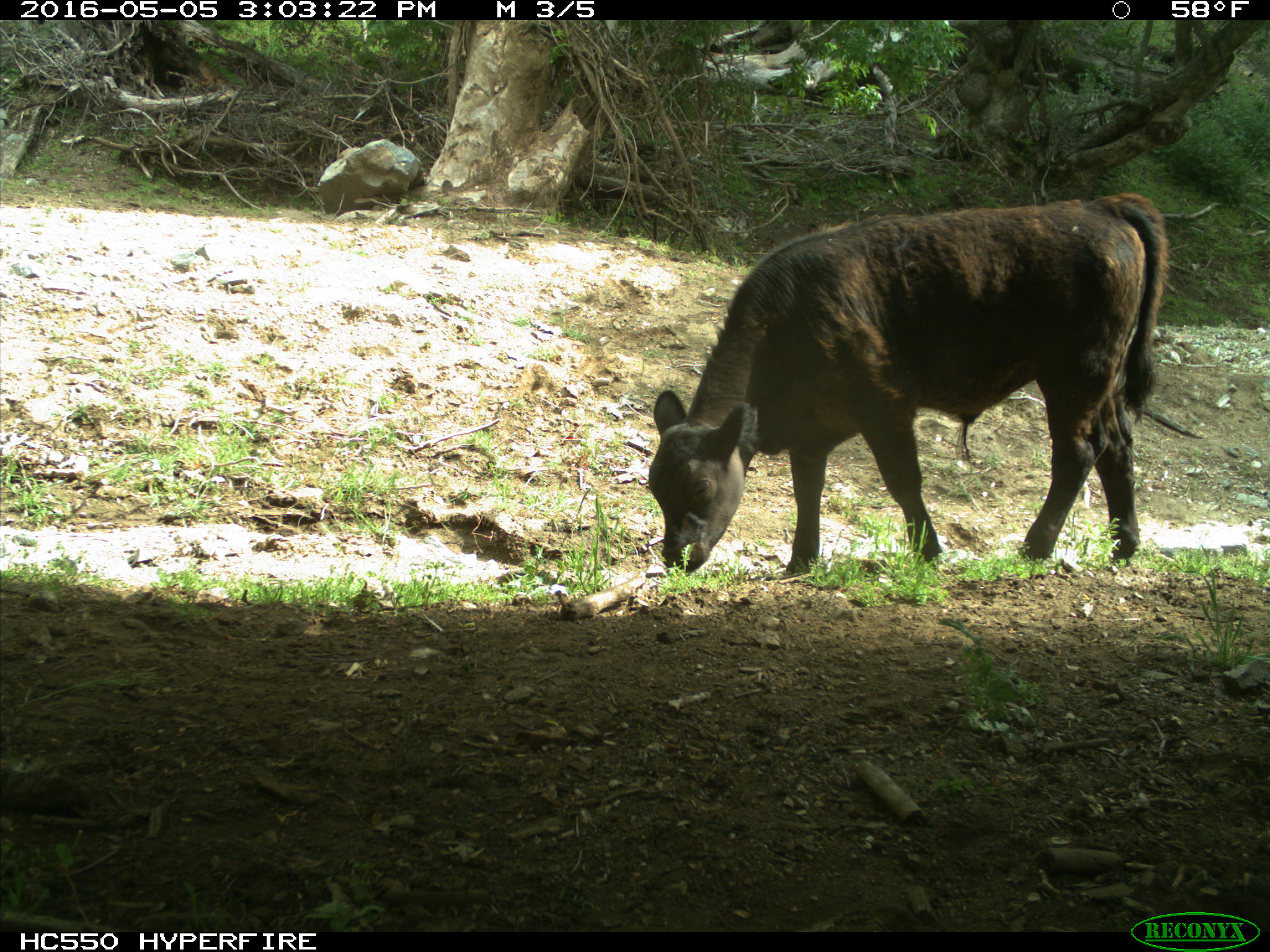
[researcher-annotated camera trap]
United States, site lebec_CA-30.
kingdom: Animalia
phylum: Chordata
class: Mammalia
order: Artiodactyla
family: Bovidae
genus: Bos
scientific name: Bos taurus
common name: domestic cow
Bos taurus (domestic cow).